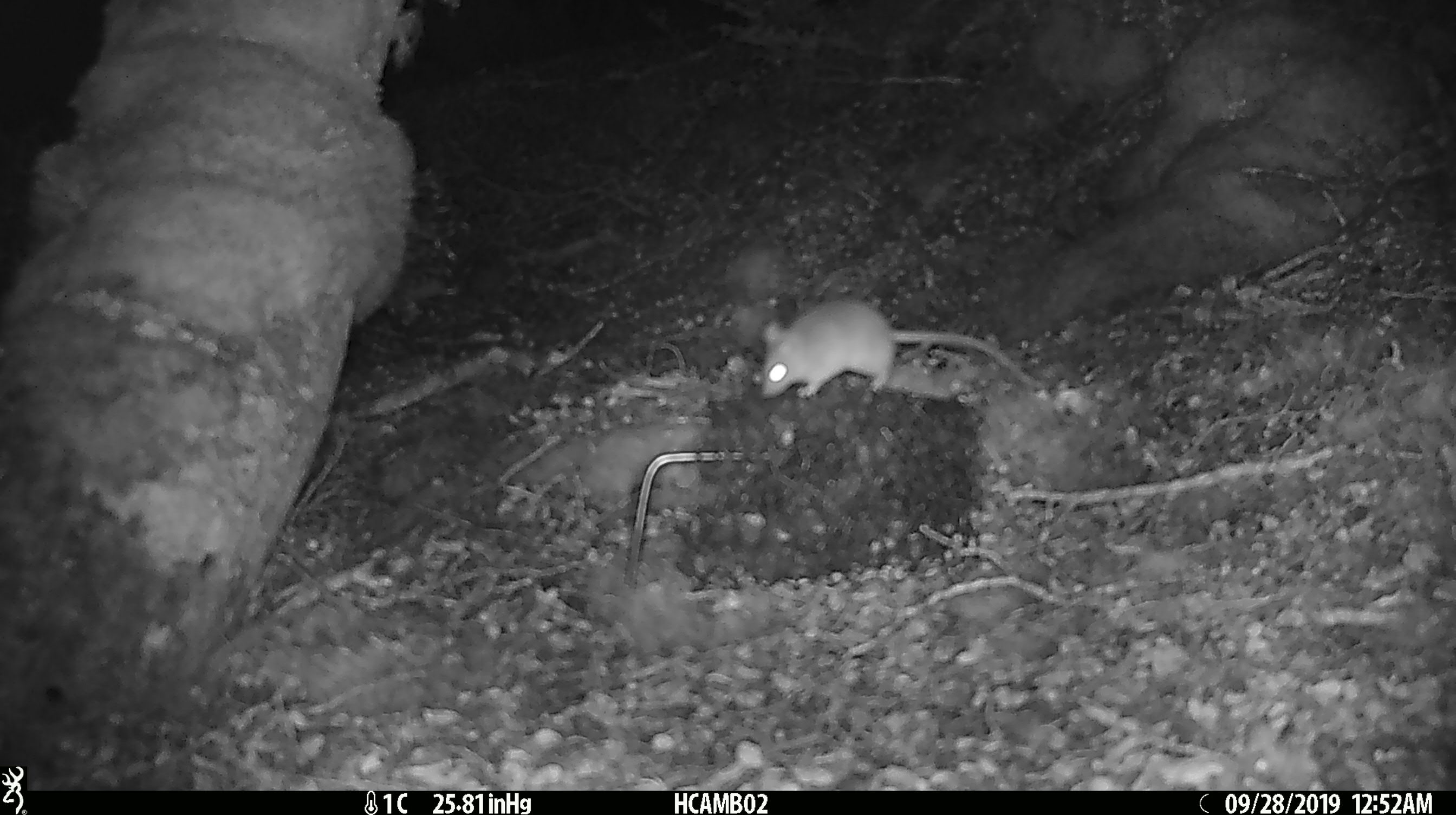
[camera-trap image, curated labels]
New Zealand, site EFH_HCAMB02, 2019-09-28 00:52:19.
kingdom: Animalia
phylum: Chordata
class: Mammalia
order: Rodentia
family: Muridae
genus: Mus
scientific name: Mus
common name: mouse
Mouse (Mus).